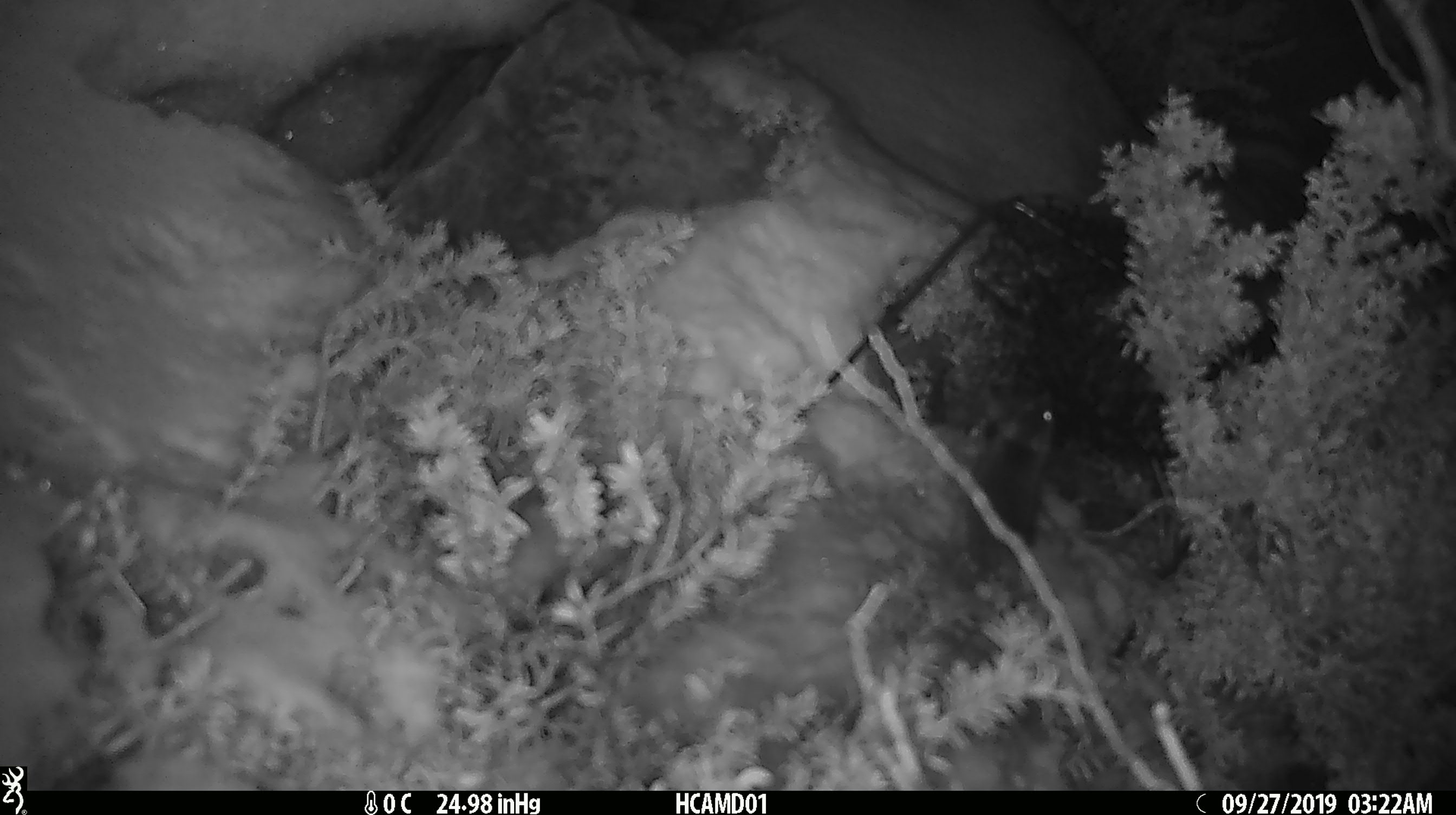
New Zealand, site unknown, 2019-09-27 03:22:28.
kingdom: Animalia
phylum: Chordata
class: Mammalia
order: Rodentia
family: Muridae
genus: Mus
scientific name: Mus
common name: mouse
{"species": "mouse (Mus)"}